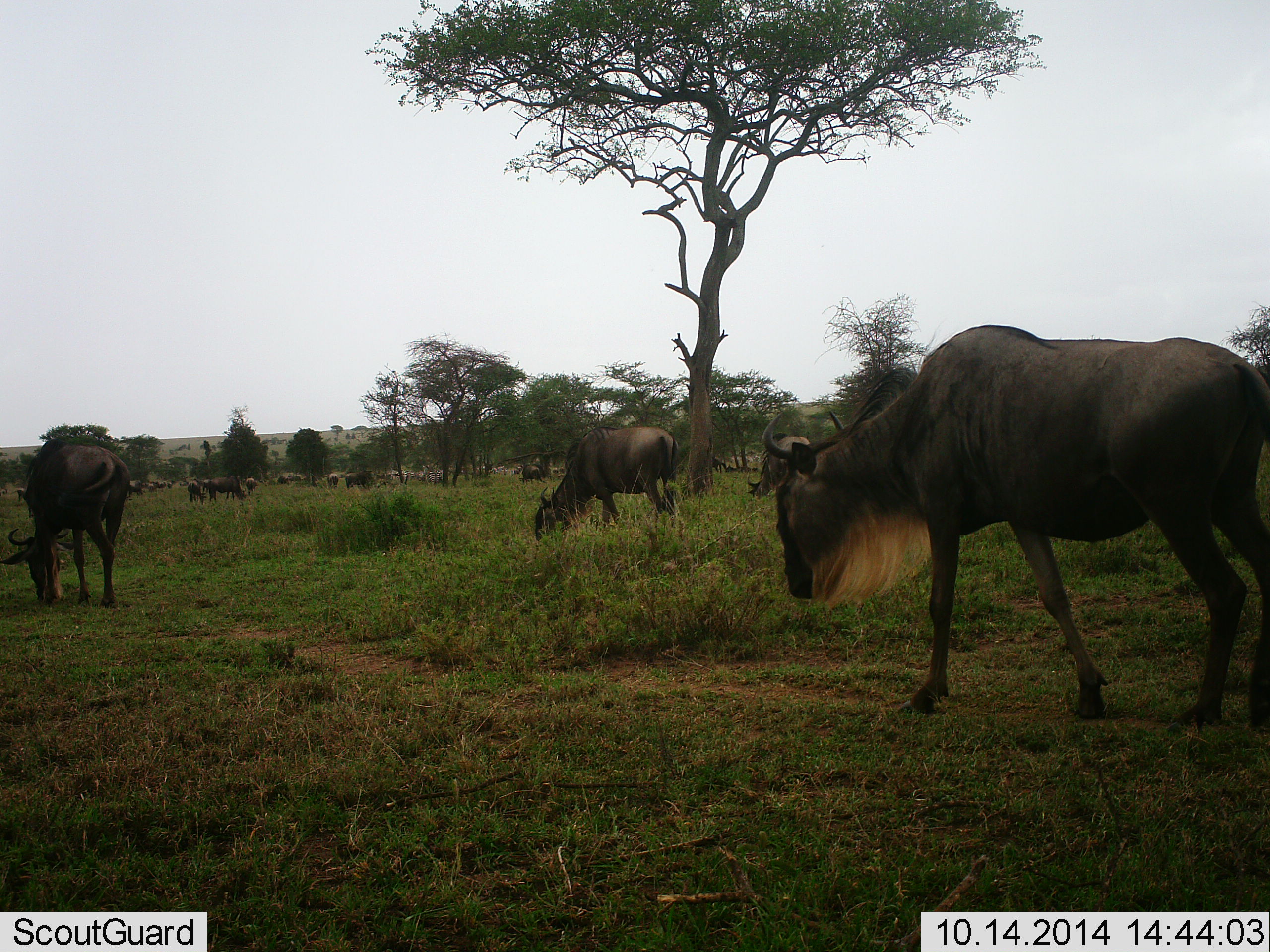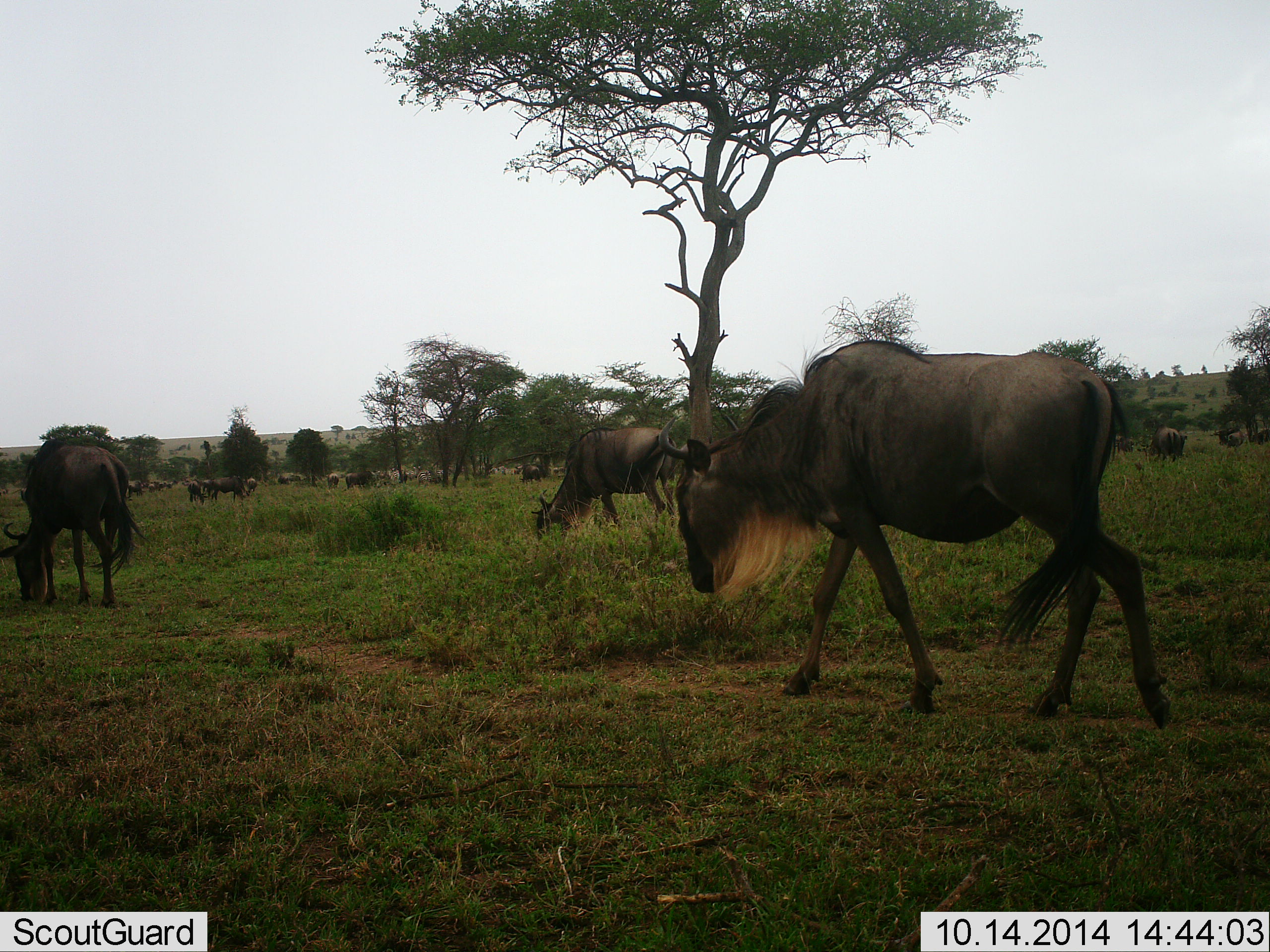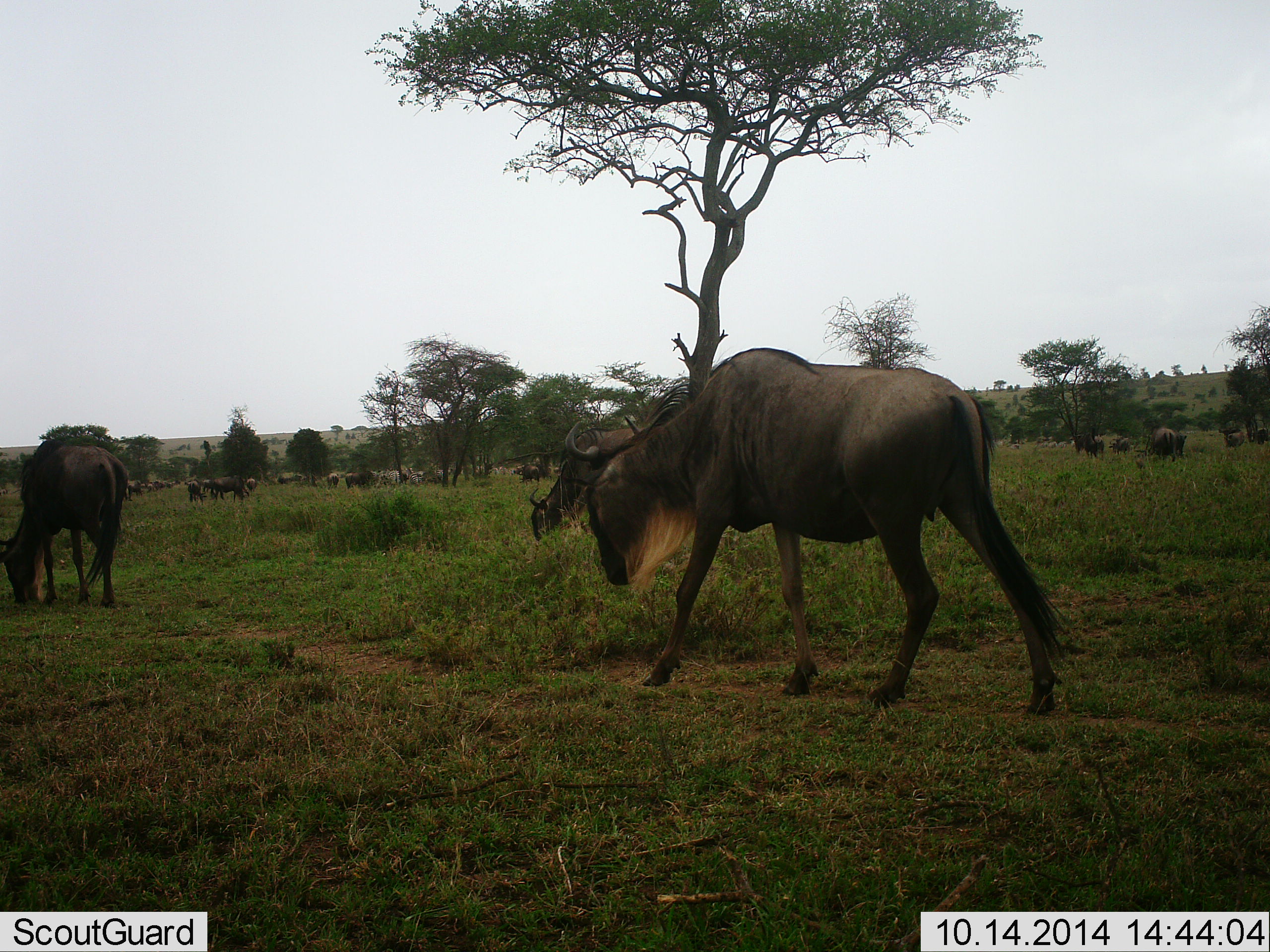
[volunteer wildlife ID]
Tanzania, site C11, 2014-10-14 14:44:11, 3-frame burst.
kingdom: Animalia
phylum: Chordata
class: Mammalia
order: Artiodactyla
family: Bovidae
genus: Connochaetes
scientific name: Connochaetes taurinus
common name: blue wildebeest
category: wildebeest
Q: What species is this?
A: Wildebeest (blue wildebeest) (Connochaetes taurinus).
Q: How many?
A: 11-50.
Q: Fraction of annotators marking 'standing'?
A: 60%.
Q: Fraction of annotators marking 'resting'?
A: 10%.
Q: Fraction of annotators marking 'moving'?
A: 60%.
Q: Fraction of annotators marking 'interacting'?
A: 20%.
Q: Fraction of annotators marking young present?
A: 0%.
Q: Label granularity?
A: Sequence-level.